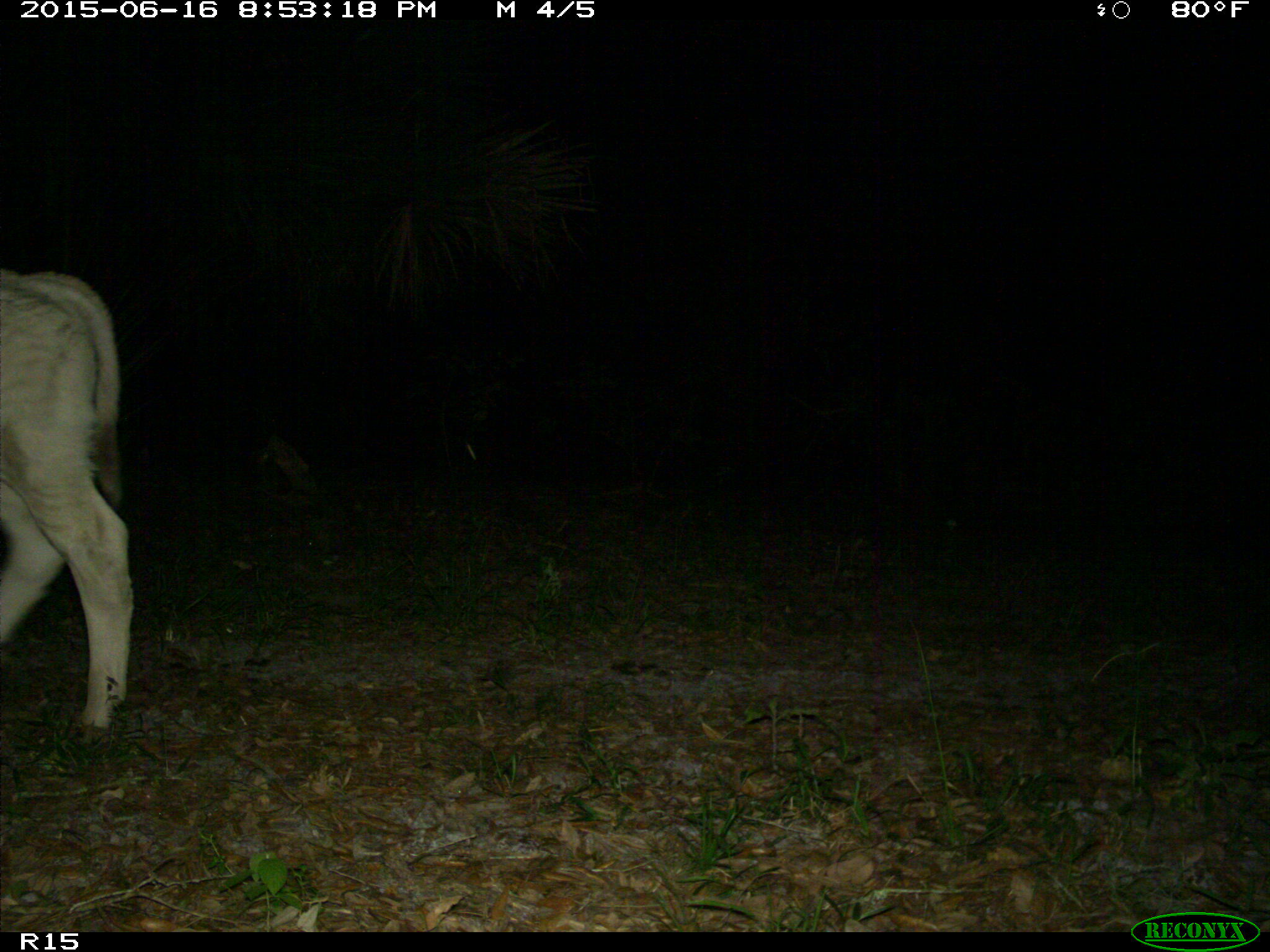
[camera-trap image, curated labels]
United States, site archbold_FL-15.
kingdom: Animalia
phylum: Chordata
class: Mammalia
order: Artiodactyla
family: Bovidae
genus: Bos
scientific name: Bos taurus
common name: domestic cow